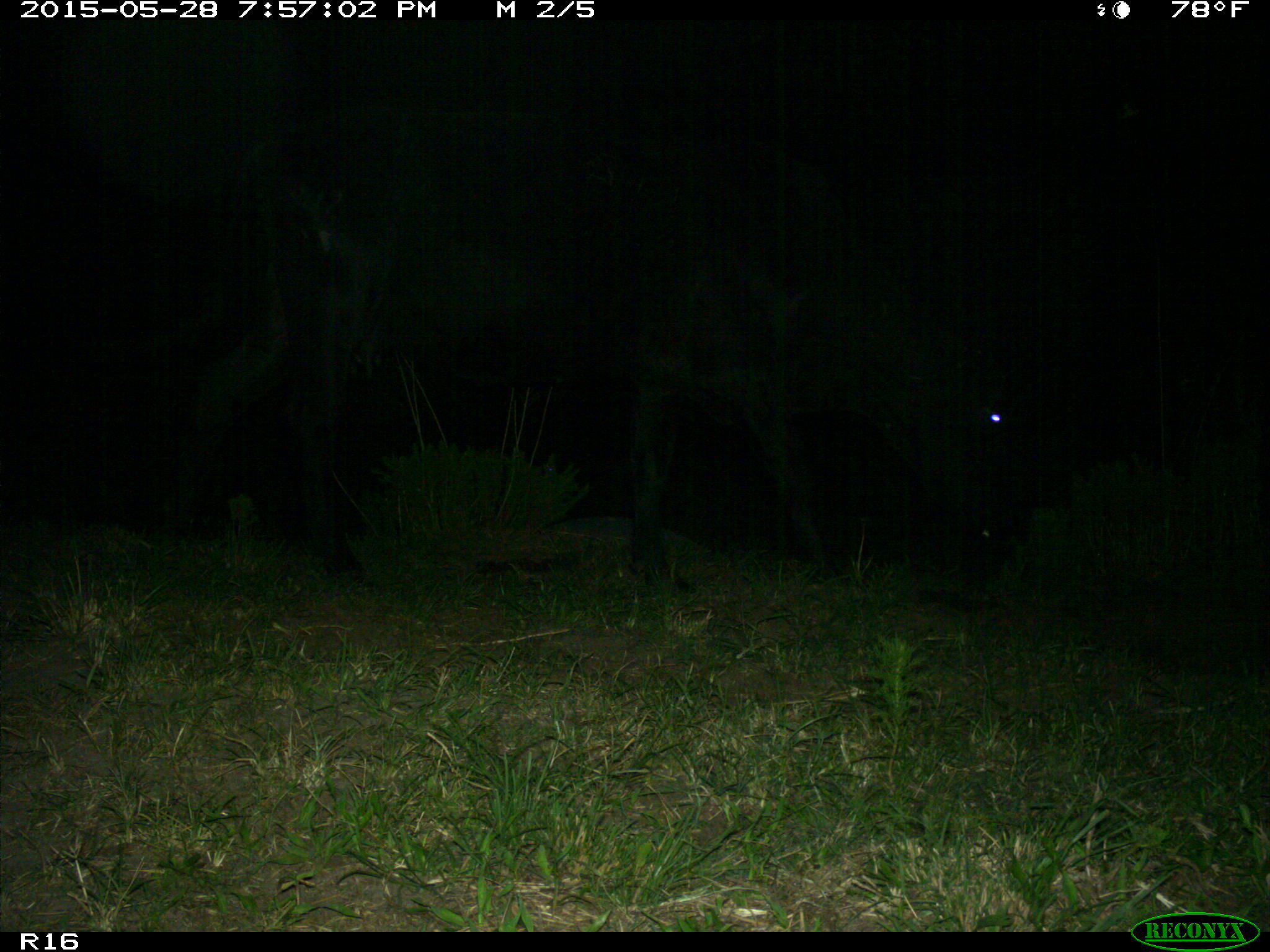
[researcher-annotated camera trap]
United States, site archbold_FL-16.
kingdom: Animalia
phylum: Chordata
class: Mammalia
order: Artiodactyla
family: Bovidae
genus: Bos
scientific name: Bos taurus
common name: domestic cow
Bos taurus (domestic cow).